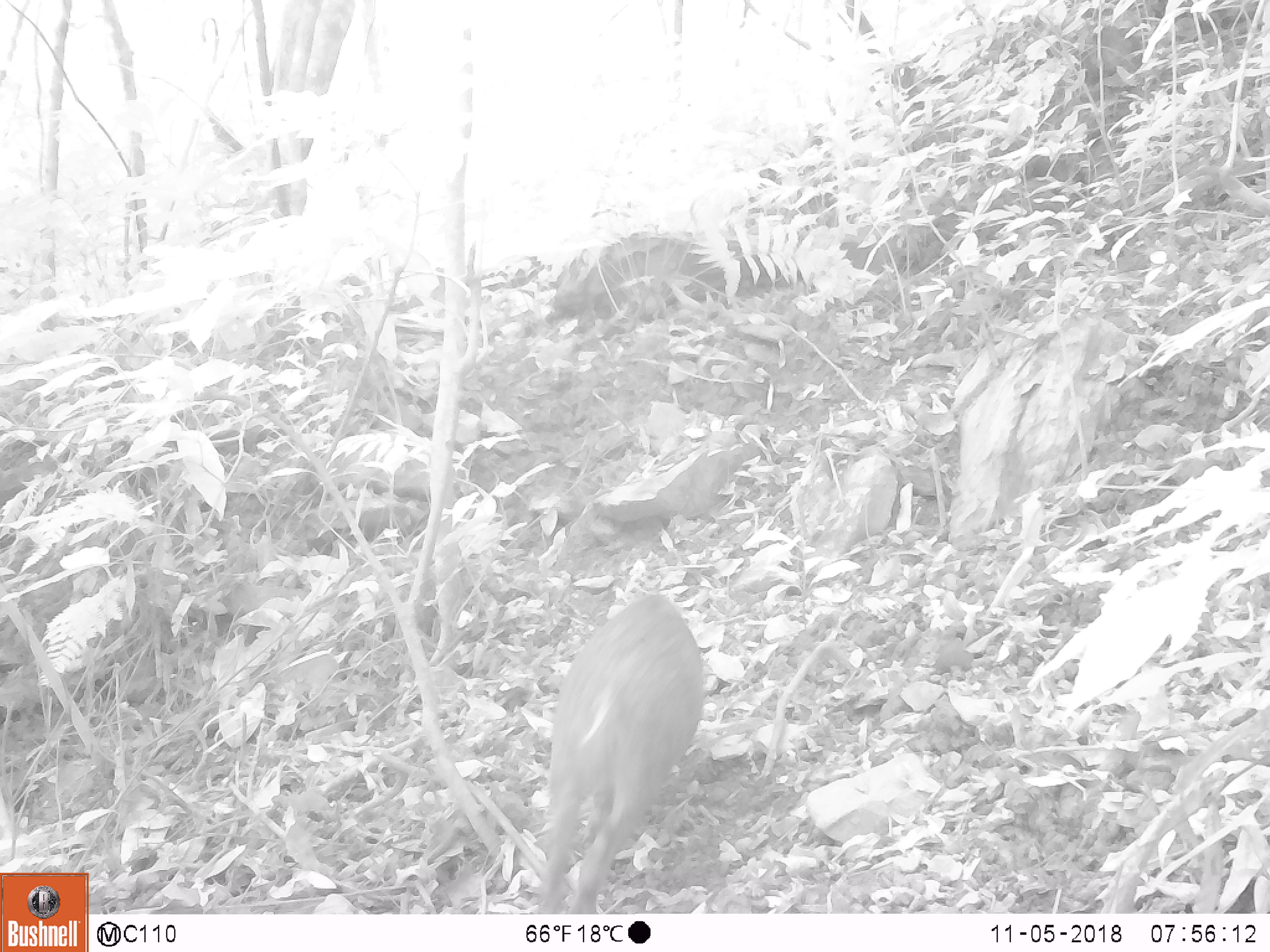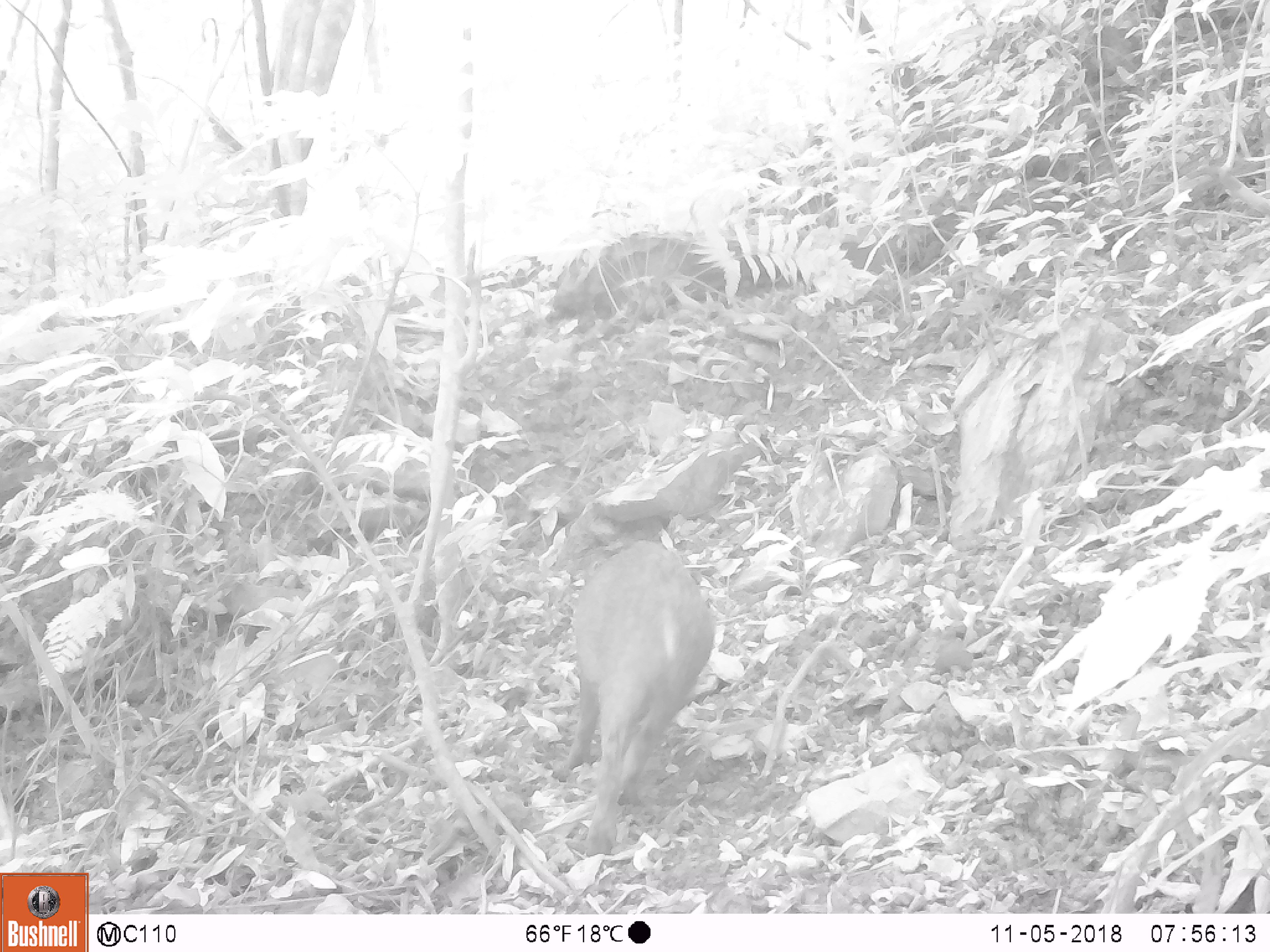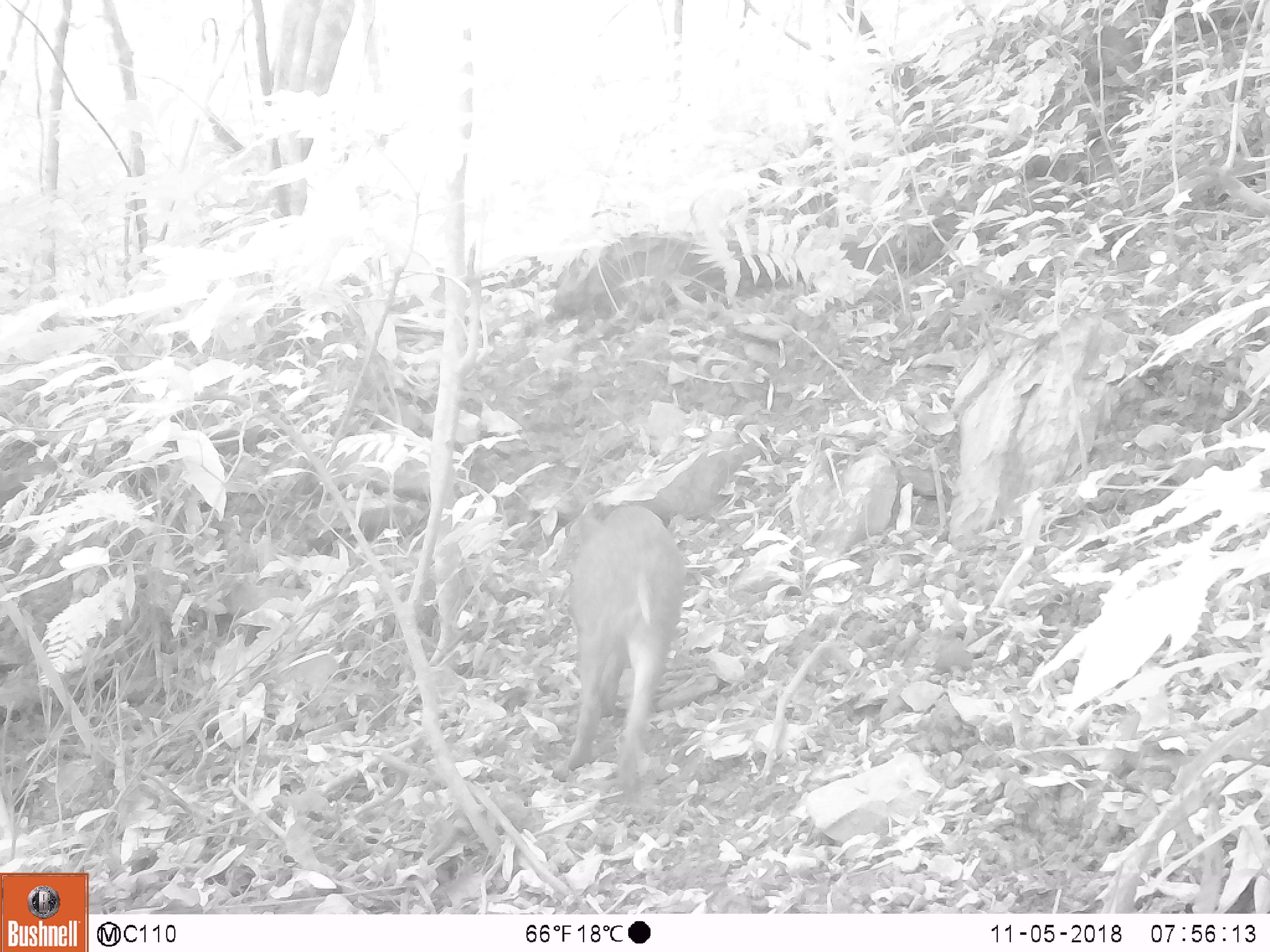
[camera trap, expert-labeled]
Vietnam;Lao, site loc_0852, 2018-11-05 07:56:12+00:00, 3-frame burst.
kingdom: Animalia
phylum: Chordata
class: Mammalia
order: Artiodactyla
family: Suidae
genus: Sus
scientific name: Sus scrofa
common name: eurasian wild pig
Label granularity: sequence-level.